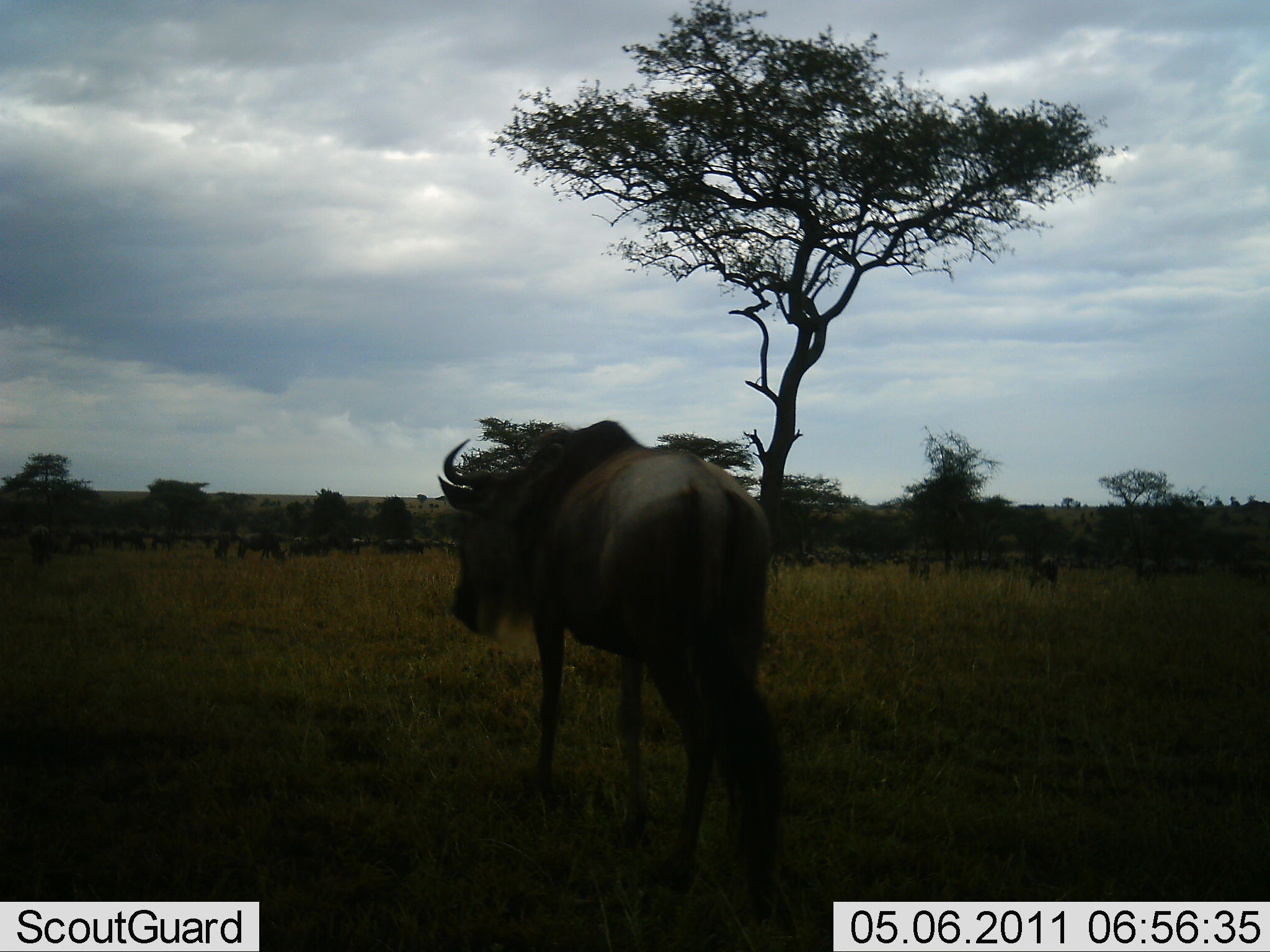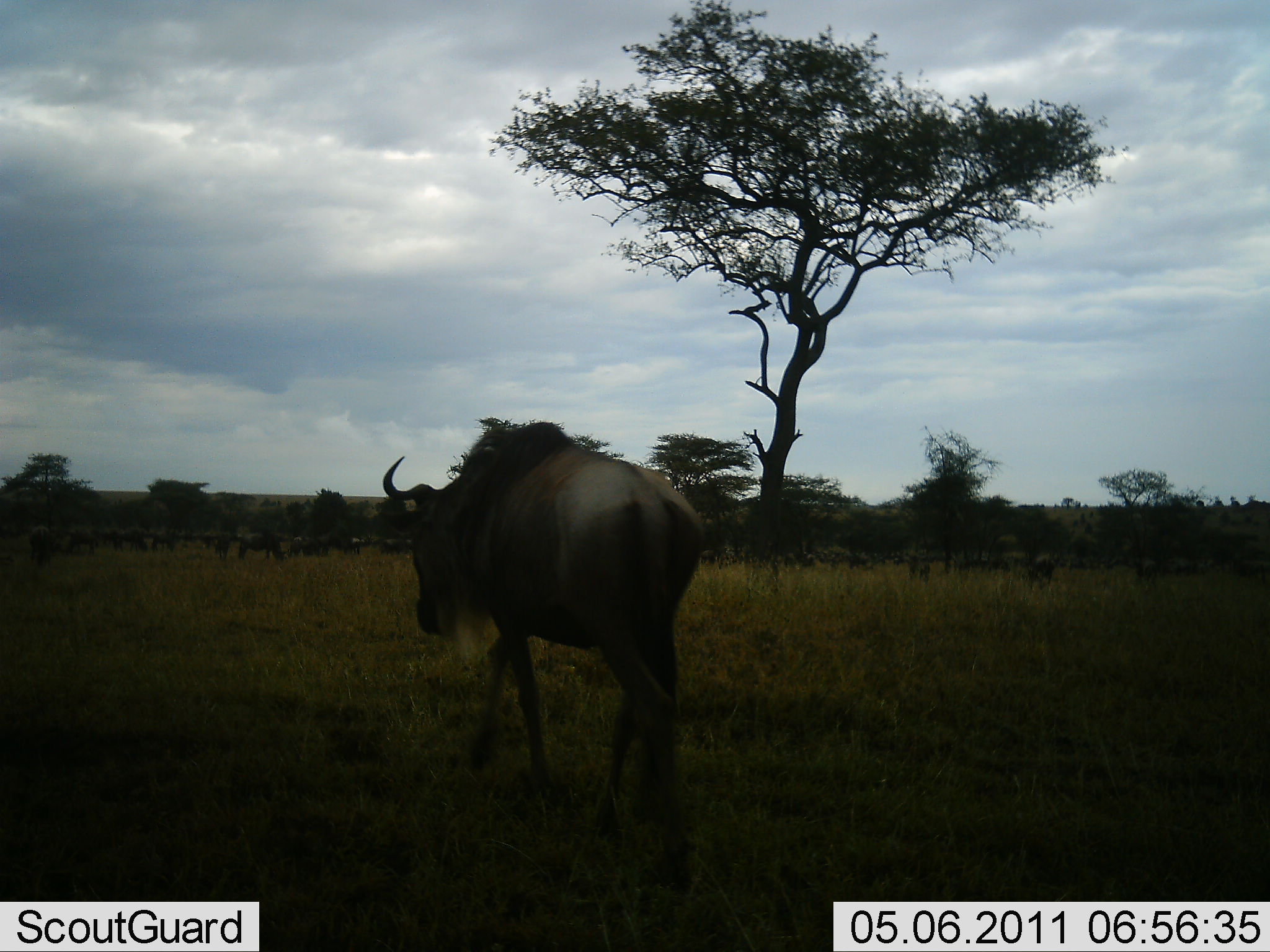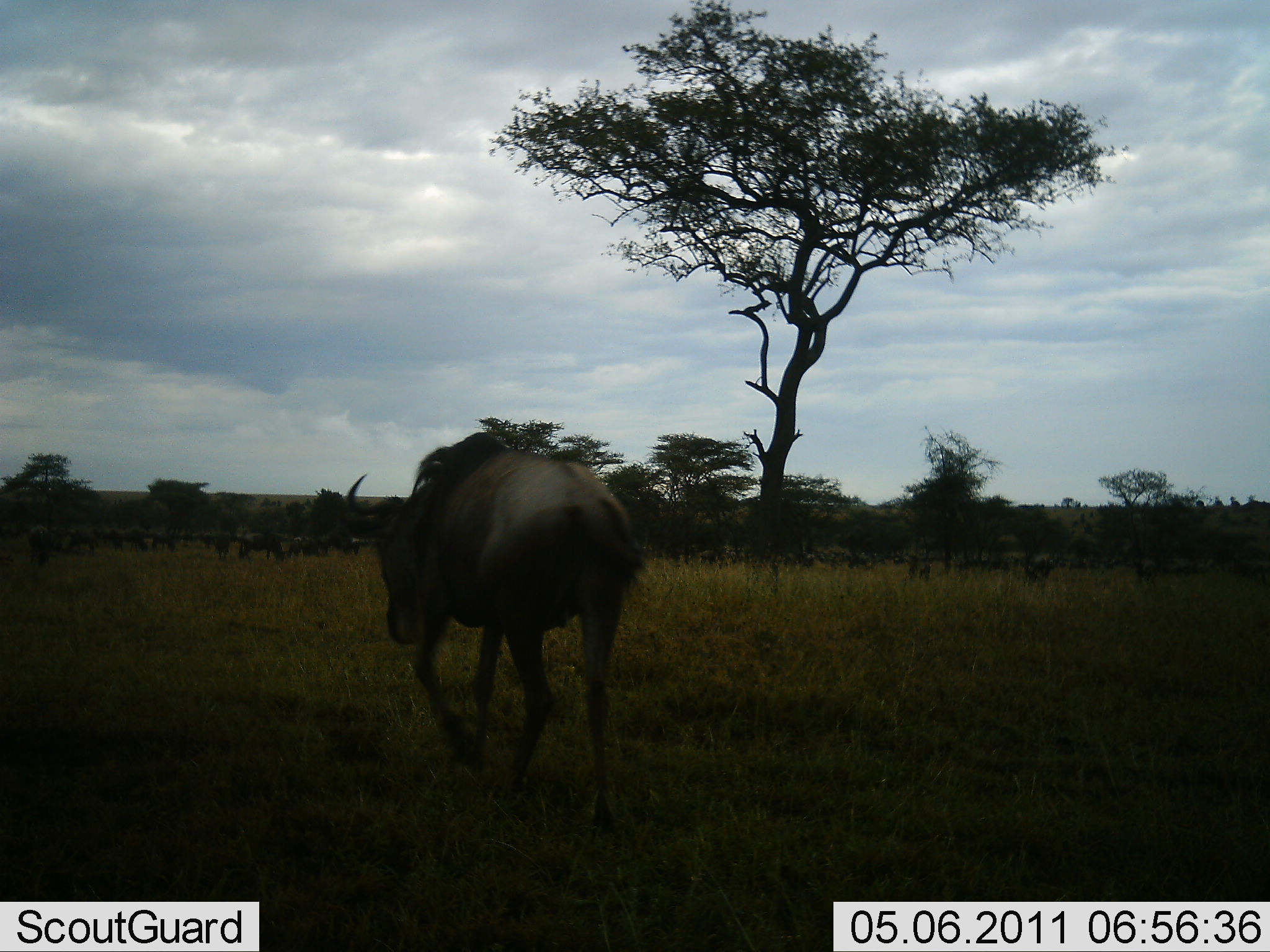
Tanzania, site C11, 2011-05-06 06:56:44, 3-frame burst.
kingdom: Animalia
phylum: Chordata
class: Mammalia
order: Artiodactyla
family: Bovidae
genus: Connochaetes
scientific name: Connochaetes taurinus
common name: blue wildebeest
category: wildebeest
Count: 11-50.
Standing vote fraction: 60%.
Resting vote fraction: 0%.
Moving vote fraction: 60%.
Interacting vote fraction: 0%.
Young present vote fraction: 0%.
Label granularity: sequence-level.